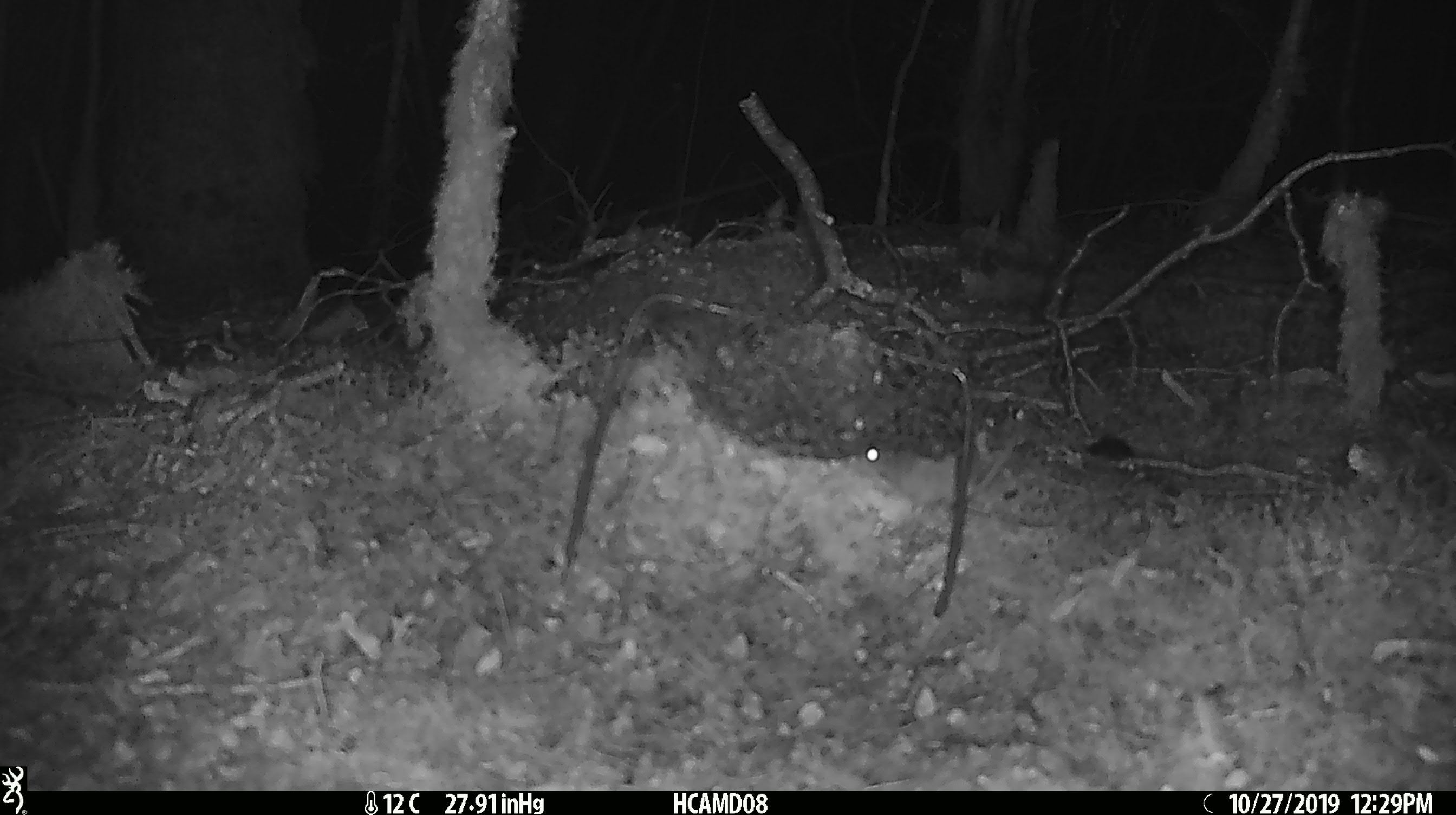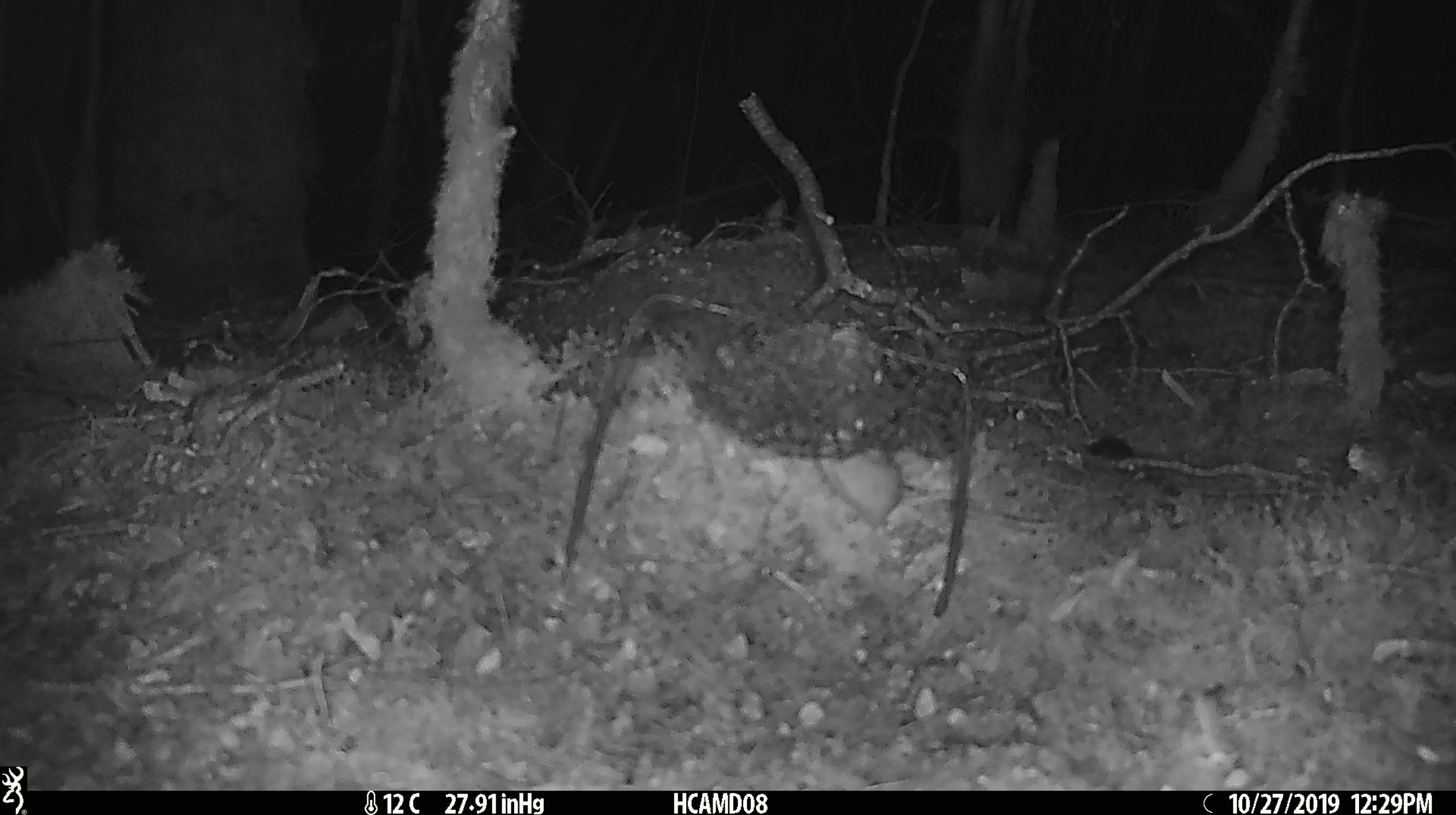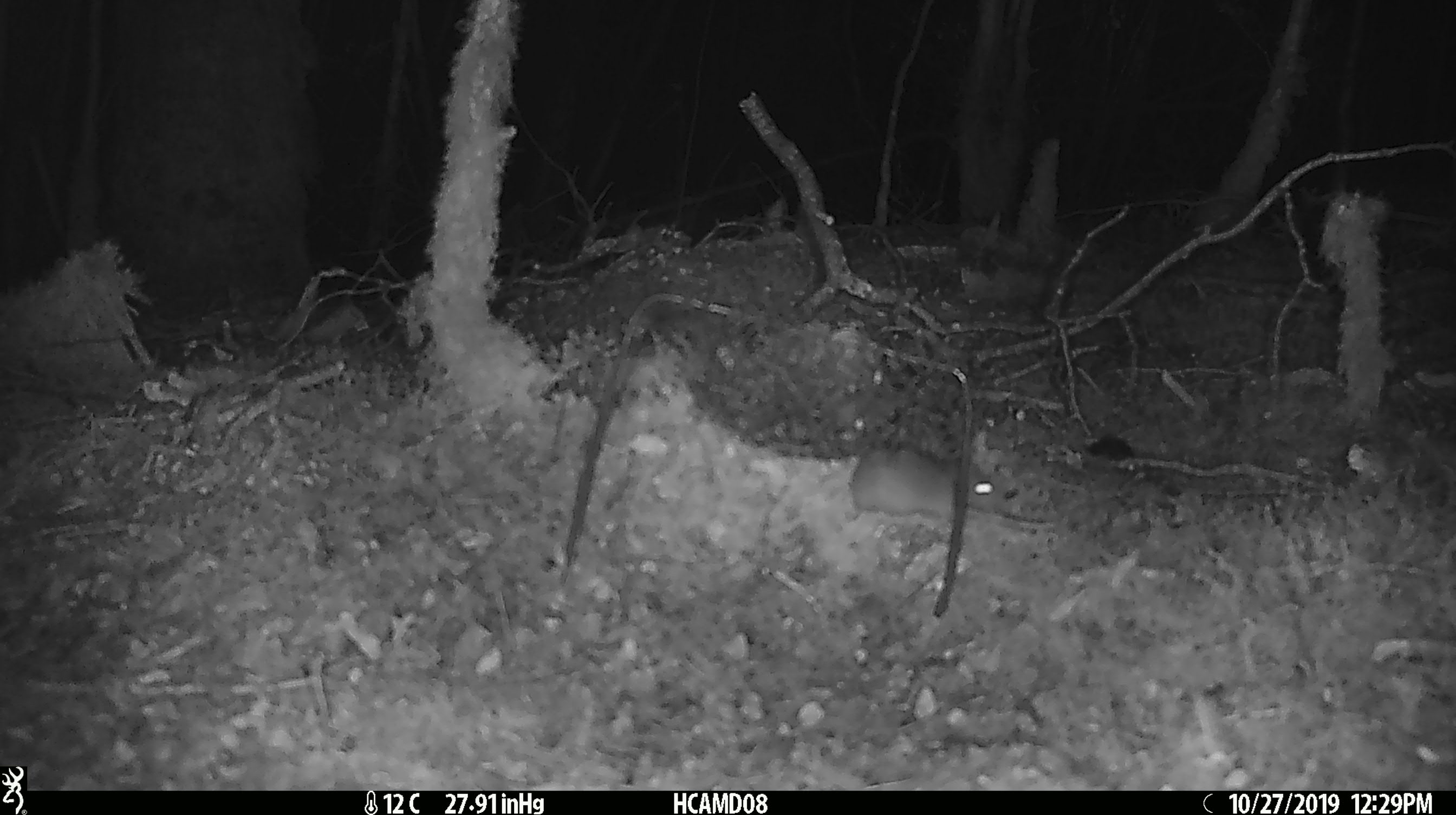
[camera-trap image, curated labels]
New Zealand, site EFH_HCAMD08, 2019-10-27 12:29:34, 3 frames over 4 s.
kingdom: Animalia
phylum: Chordata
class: Mammalia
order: Rodentia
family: Muridae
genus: Mus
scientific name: Mus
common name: mouse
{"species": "mouse (Mus)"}